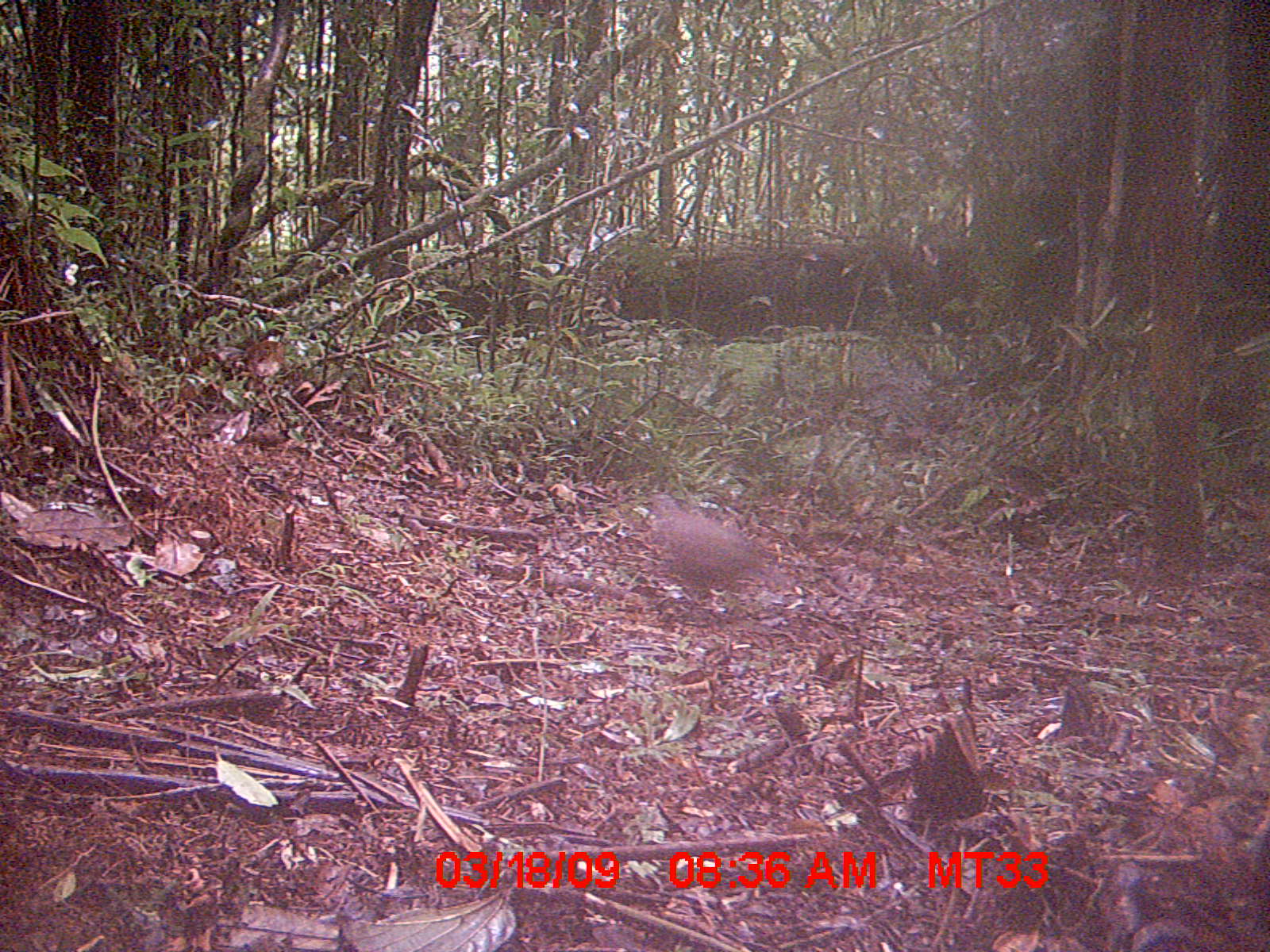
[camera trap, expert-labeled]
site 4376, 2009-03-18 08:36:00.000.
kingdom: Animalia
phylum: Chordata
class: Aves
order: Columbiformes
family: Columbidae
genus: Streptopelia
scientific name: Streptopelia picturata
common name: madagascar turtle-dove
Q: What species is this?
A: Streptopelia picturata (madagascar turtle-dove).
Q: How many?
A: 1.